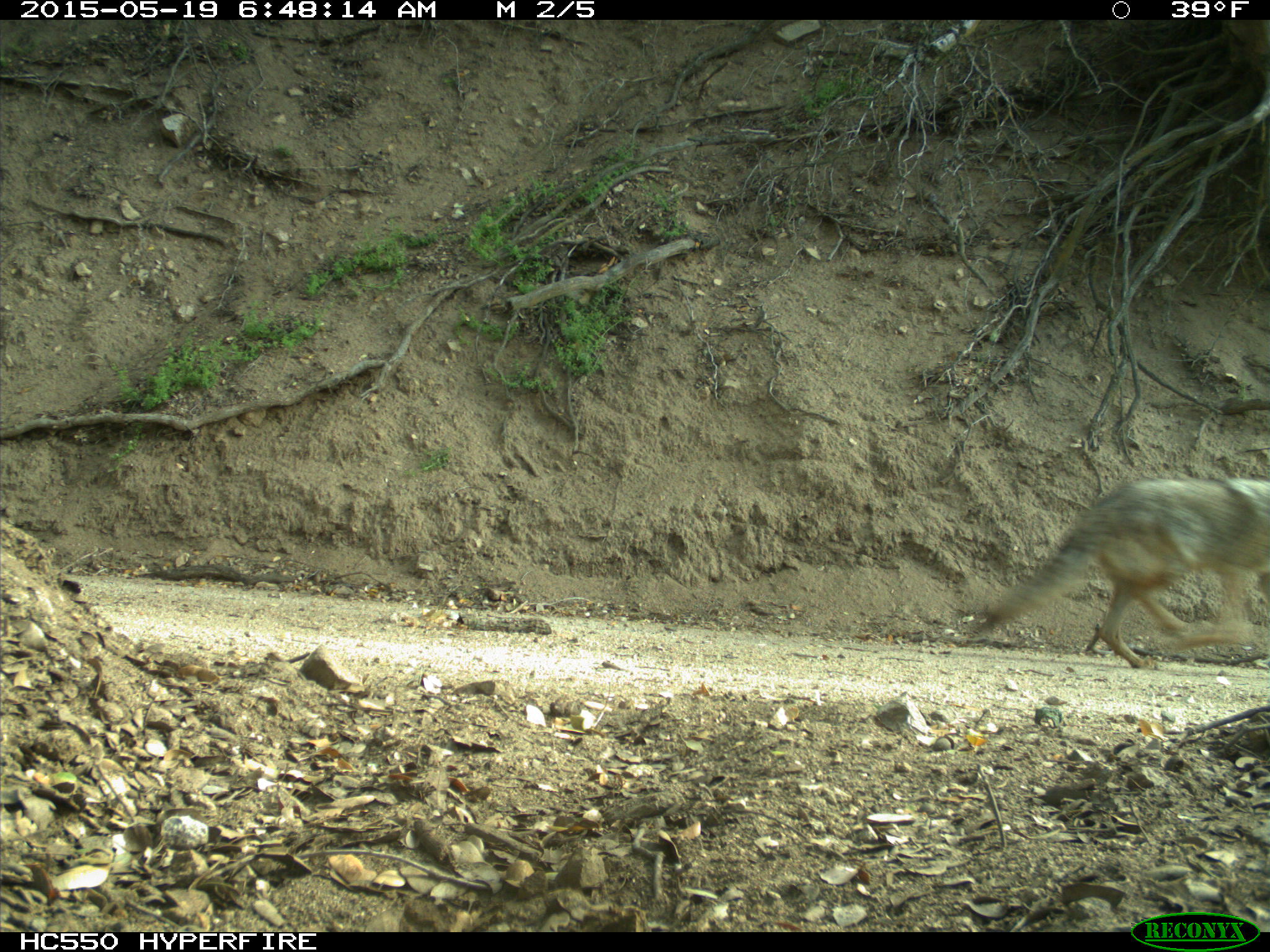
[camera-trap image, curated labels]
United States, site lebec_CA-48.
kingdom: Animalia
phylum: Chordata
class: Mammalia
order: Carnivora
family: Canidae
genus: Canis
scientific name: Canis latrans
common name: coyote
Canis latrans (coyote).